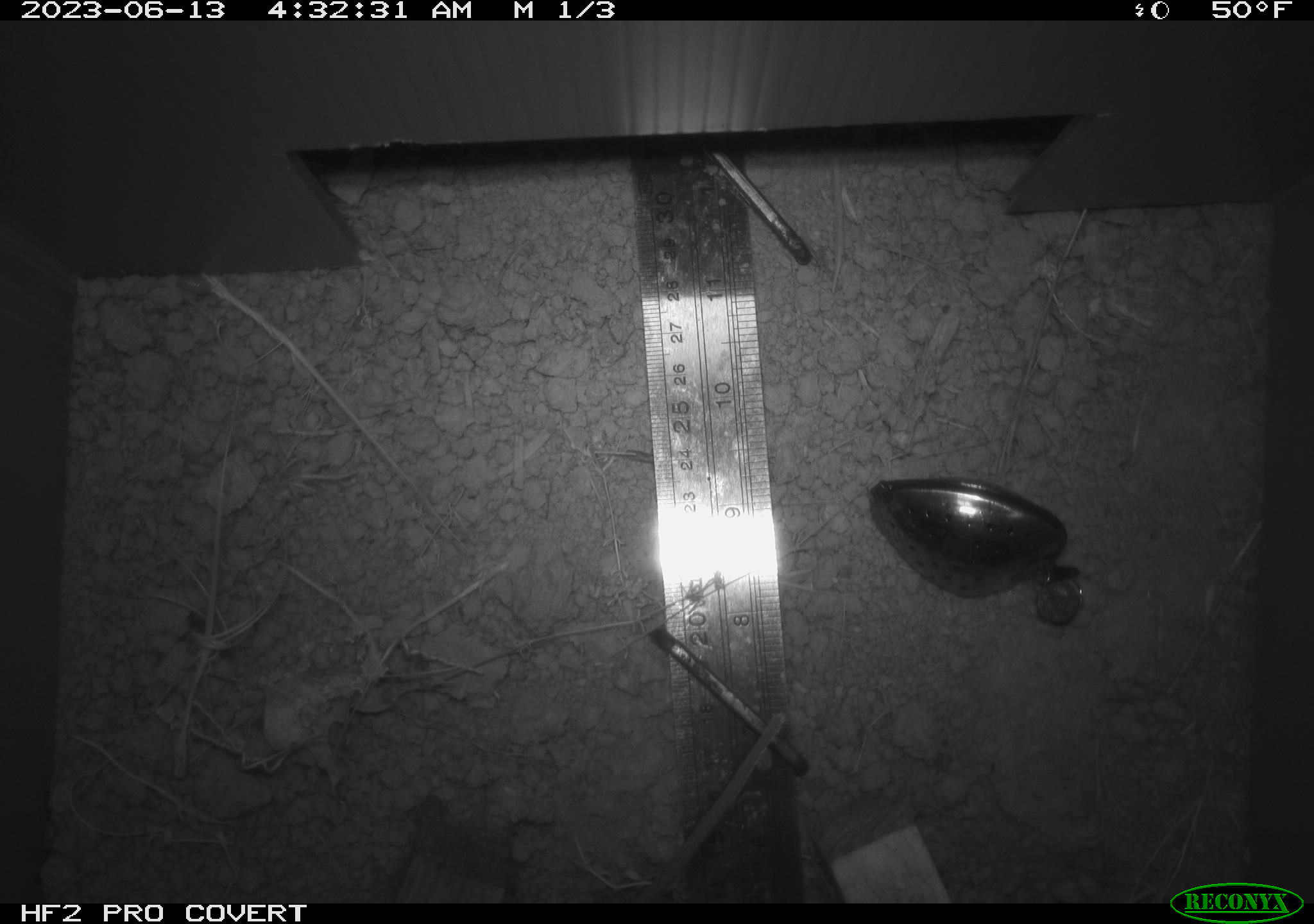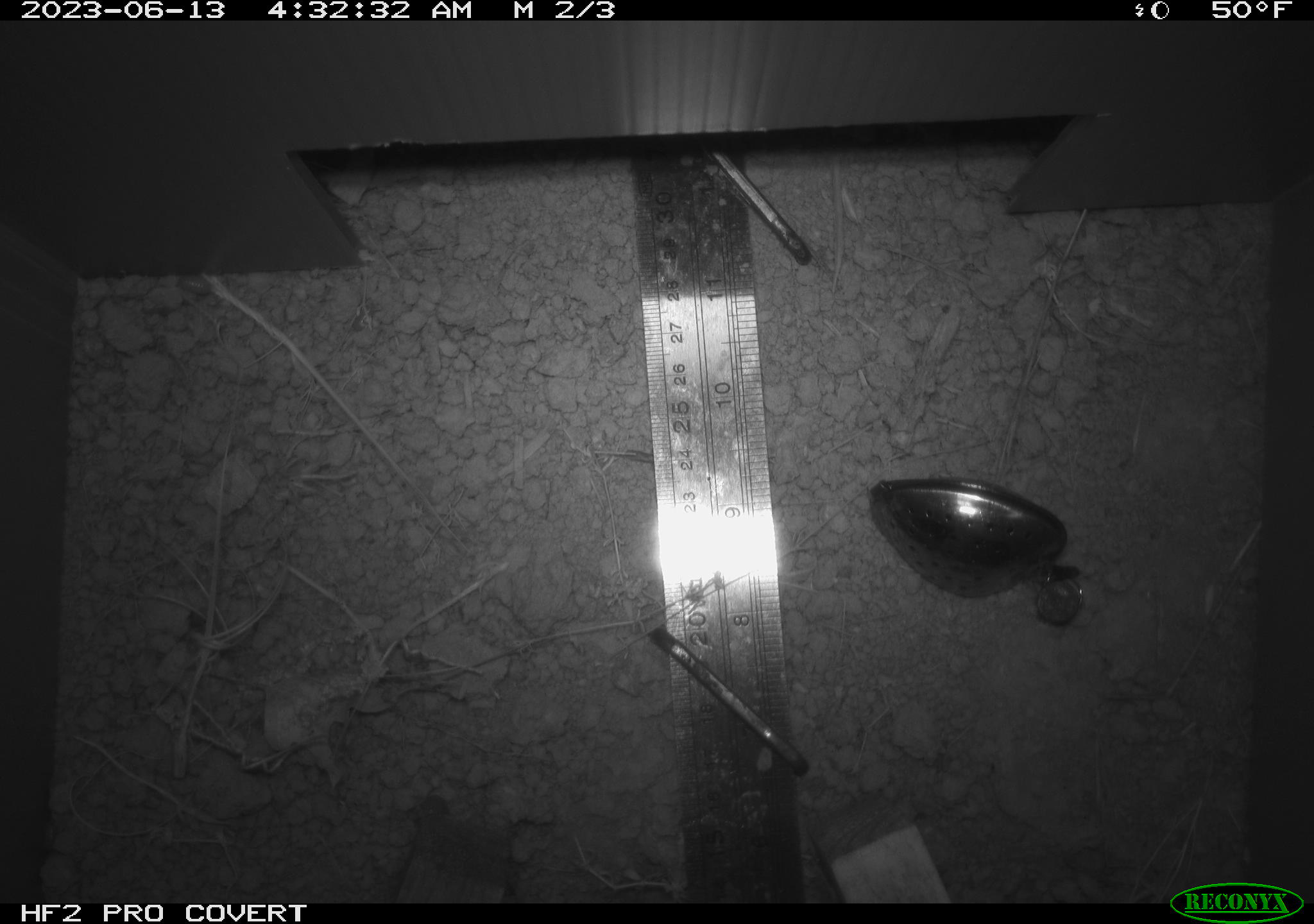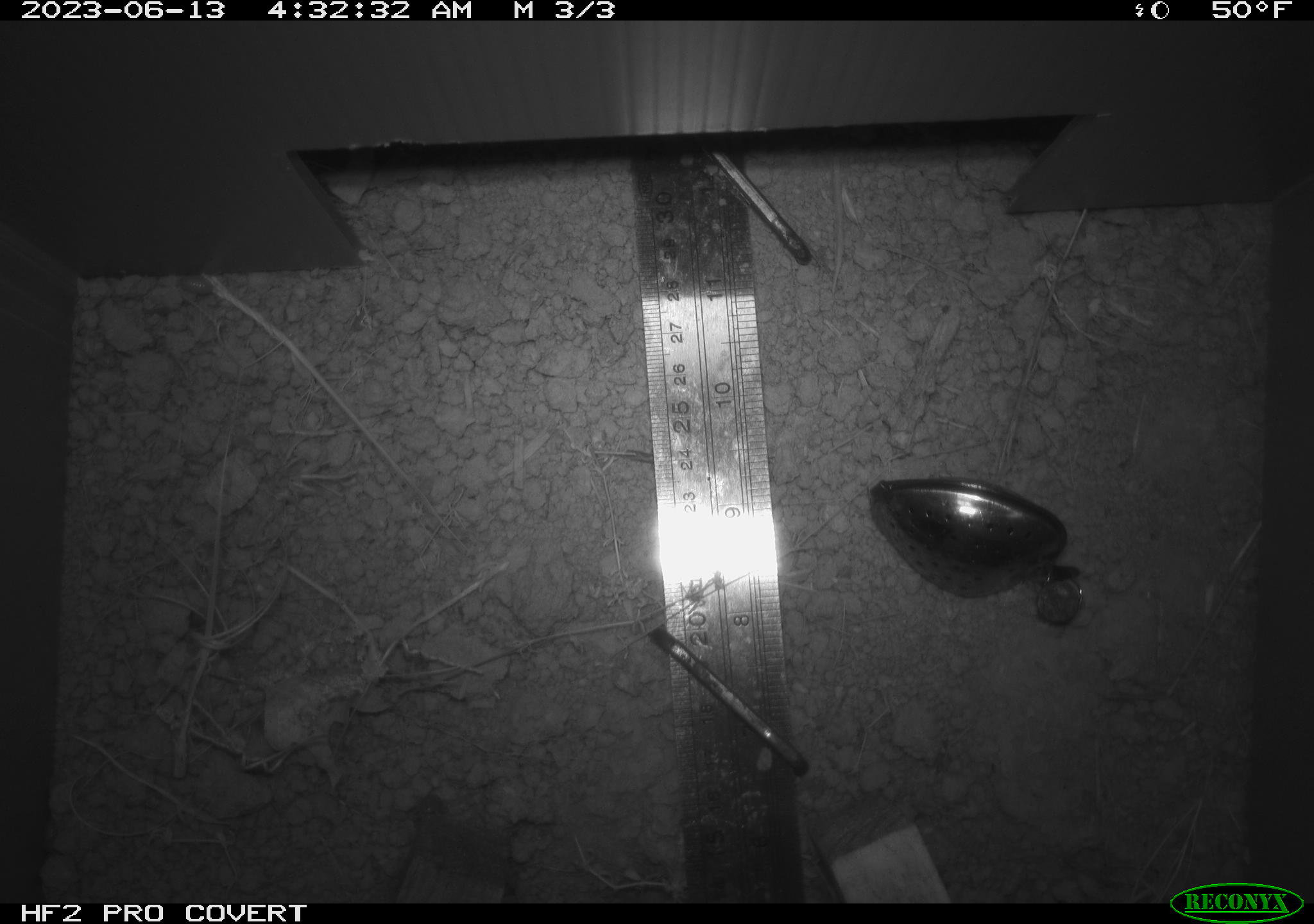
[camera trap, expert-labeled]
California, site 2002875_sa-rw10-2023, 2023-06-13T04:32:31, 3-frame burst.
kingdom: Animalia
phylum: Chordata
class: Mammalia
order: Rodentia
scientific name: Rodentia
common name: rodent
Rodent (Rodentia).